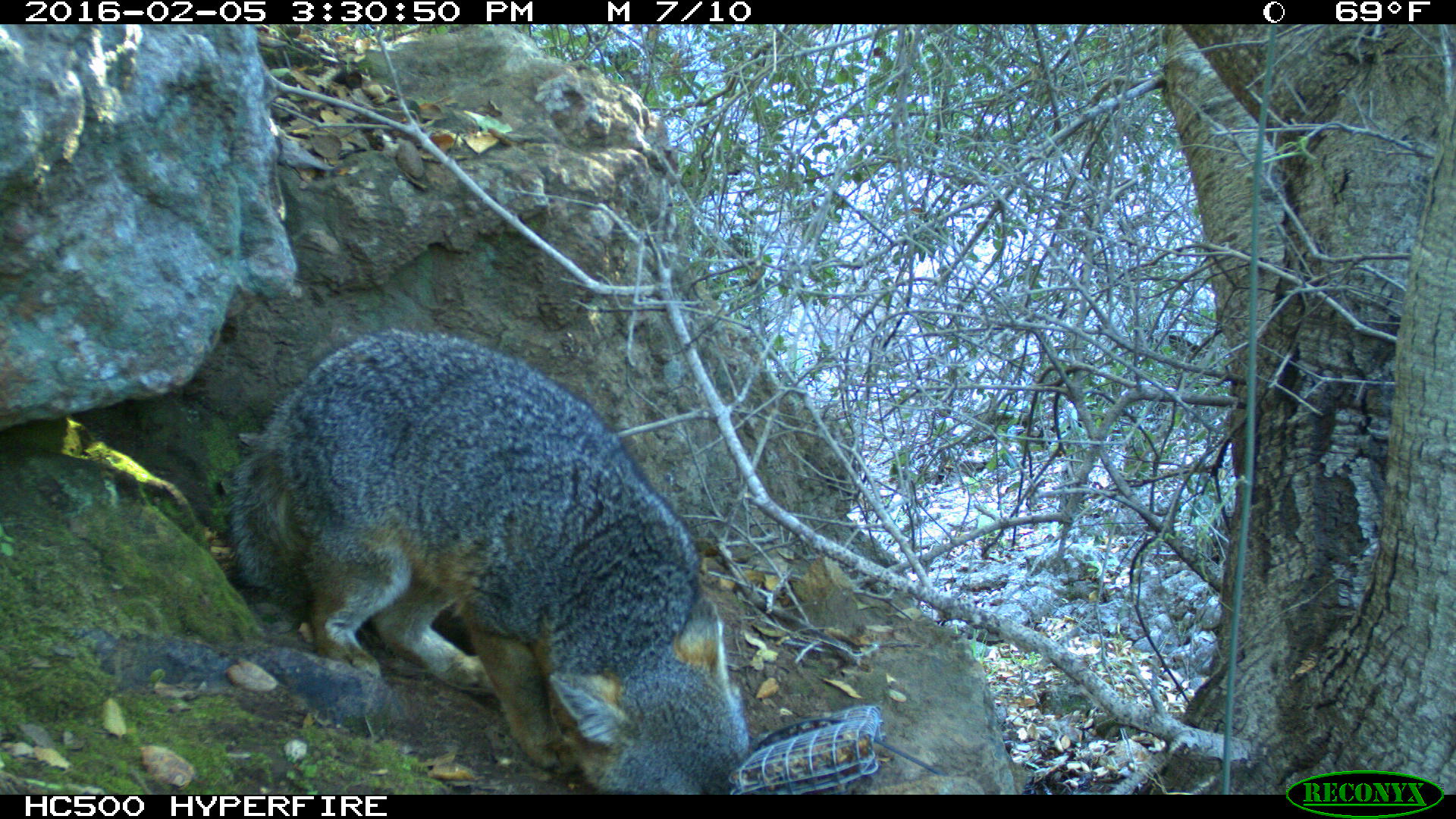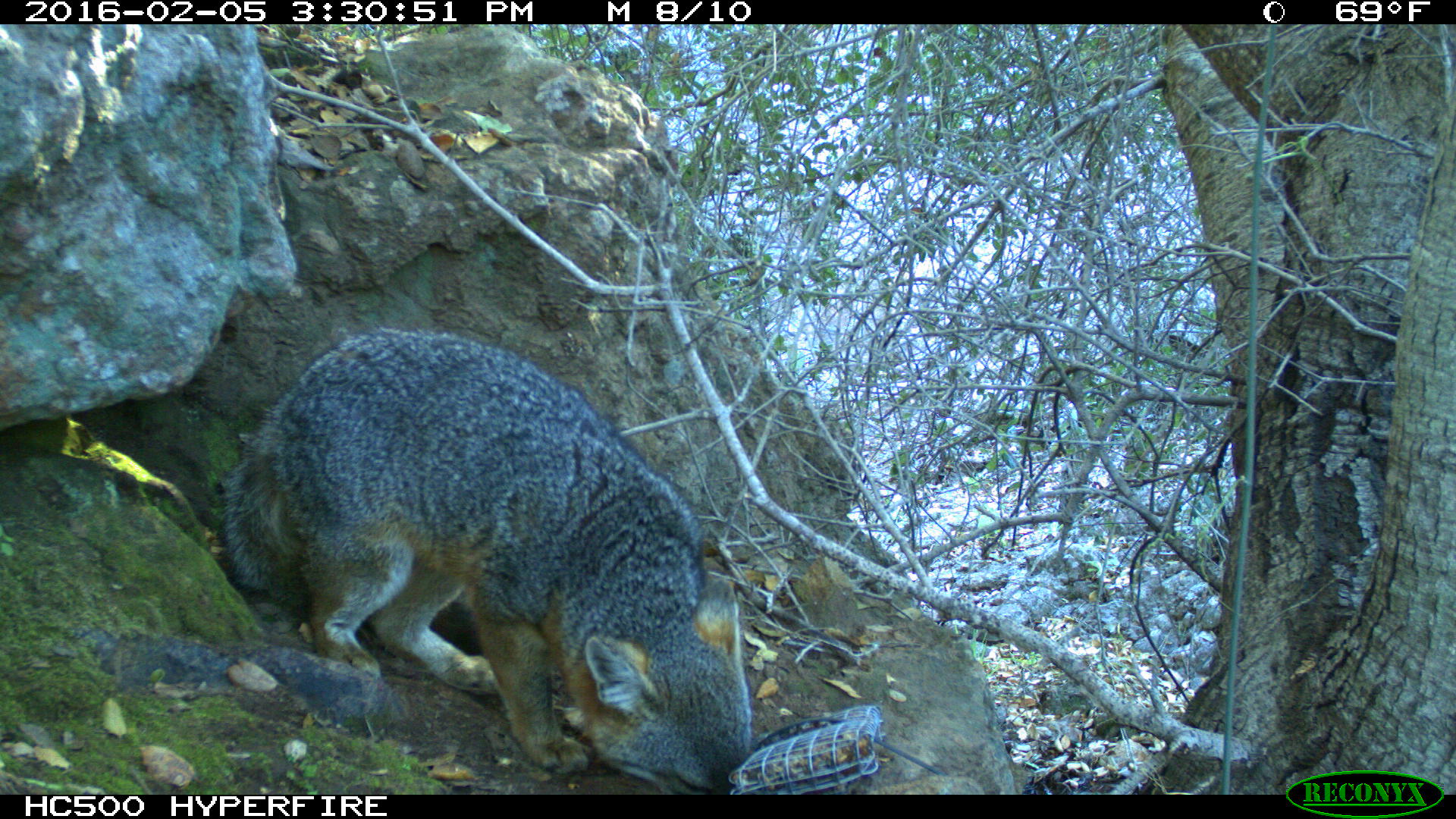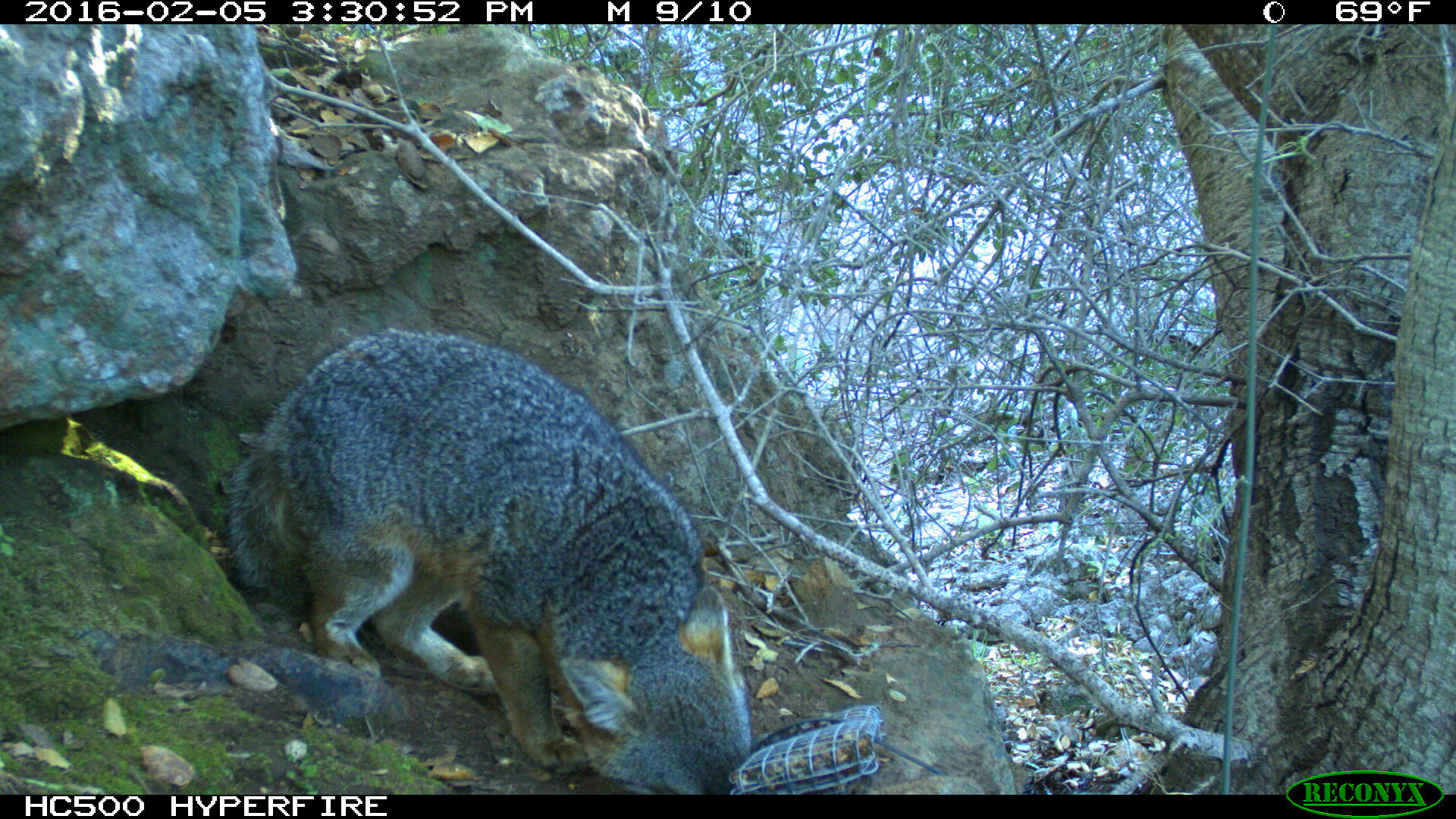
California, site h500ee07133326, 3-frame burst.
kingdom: Animalia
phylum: Chordata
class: Mammalia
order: Carnivora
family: Canidae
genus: Urocyon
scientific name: Urocyon littoralis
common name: island fox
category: fox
Fox (island fox) (Urocyon littoralis).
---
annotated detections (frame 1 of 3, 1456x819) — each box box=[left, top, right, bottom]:
fox: box=[225, 329, 751, 793]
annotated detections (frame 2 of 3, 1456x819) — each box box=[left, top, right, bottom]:
fox: box=[221, 328, 753, 793]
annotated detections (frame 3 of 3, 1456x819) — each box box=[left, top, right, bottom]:
fox: box=[224, 327, 753, 795]